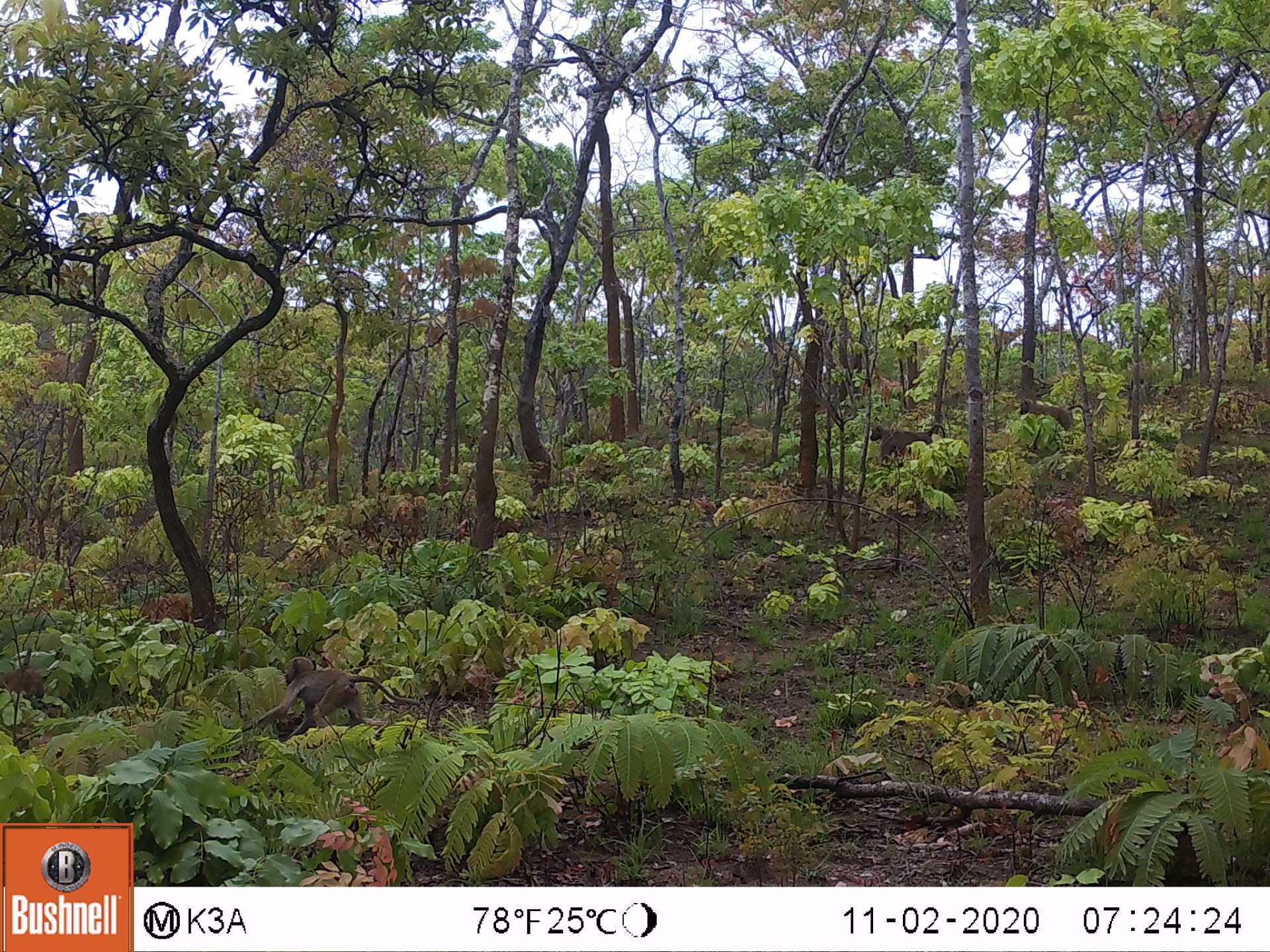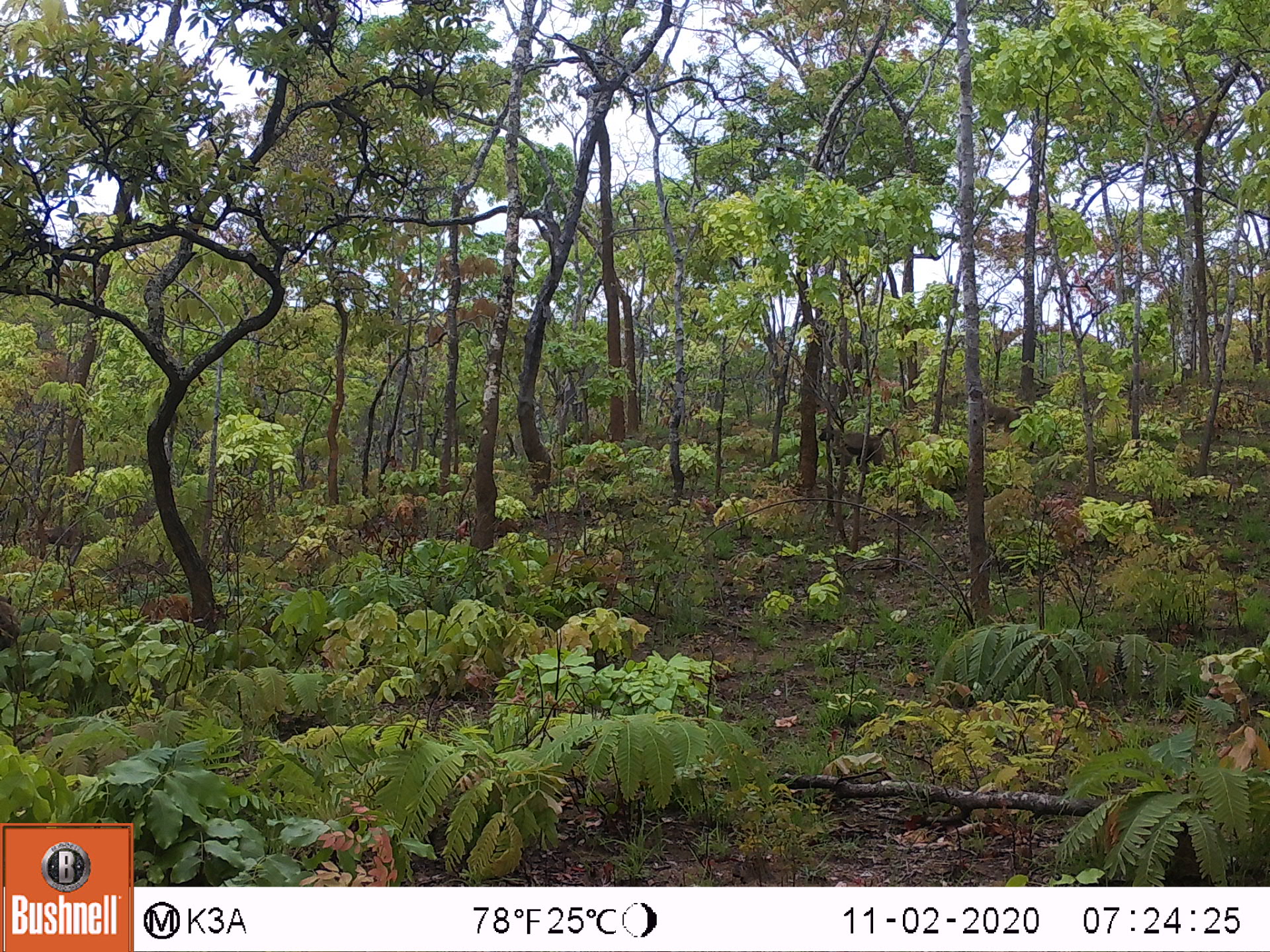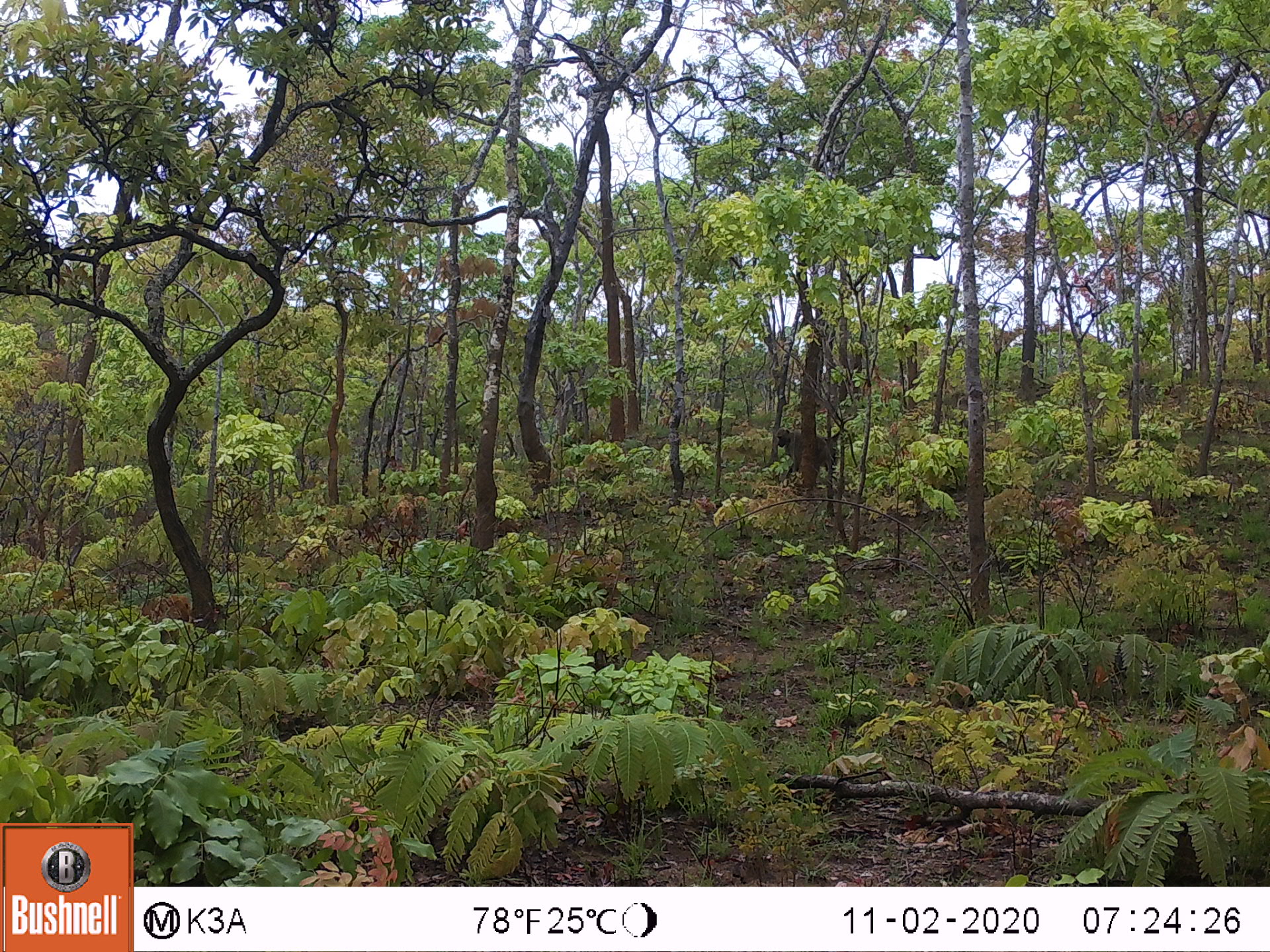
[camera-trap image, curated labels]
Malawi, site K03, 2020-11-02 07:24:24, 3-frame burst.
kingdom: Animalia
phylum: Chordata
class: Mammalia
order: Primates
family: Cercopithecidae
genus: Papio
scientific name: Papio cynocephalus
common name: yellow baboon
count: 4